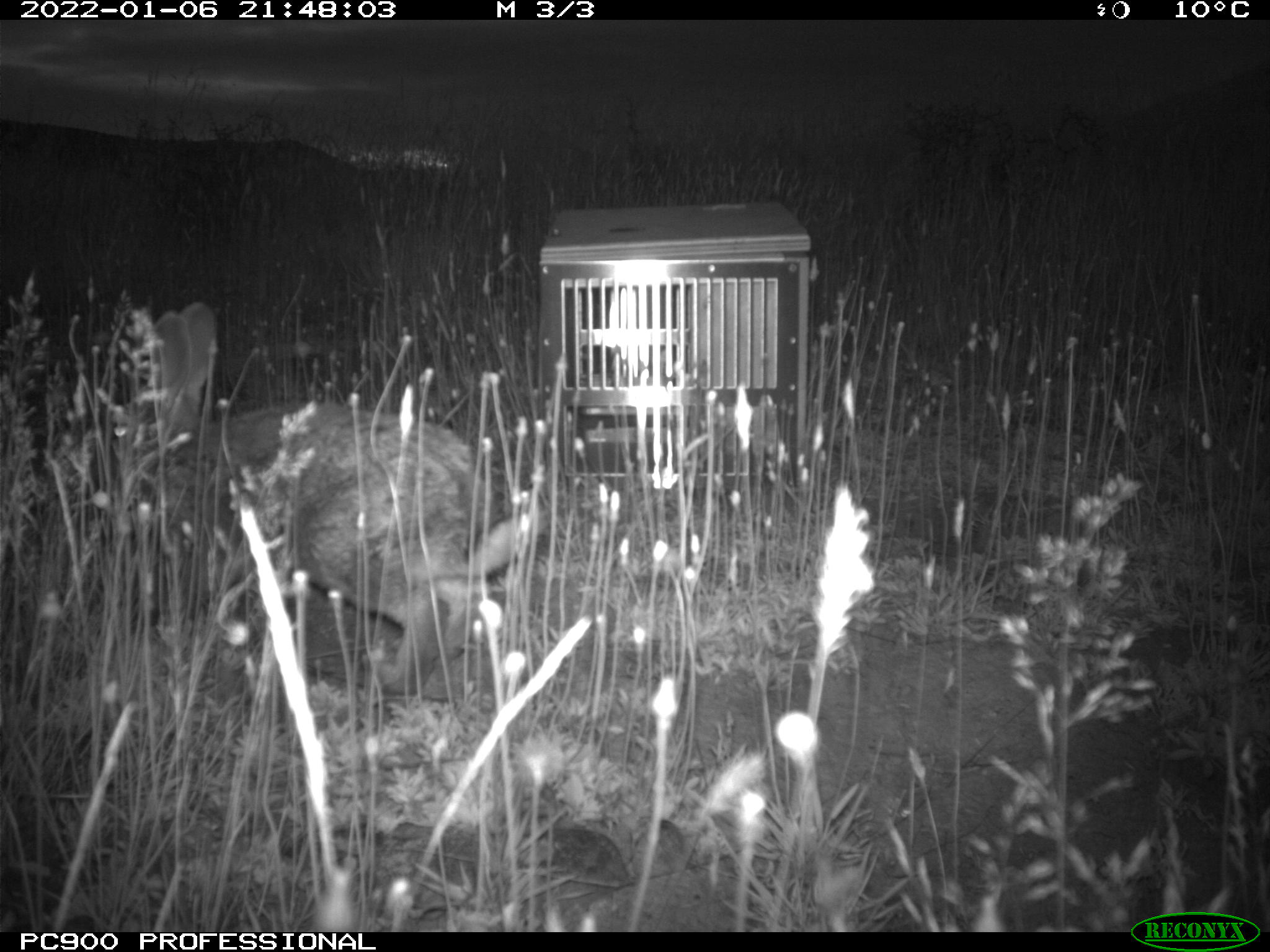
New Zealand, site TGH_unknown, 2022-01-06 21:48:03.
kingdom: Animalia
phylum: Chordata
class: Mammalia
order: Lagomorpha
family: Leporidae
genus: Oryctolagus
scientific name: Oryctolagus cuniculus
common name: european rabbit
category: rabbit